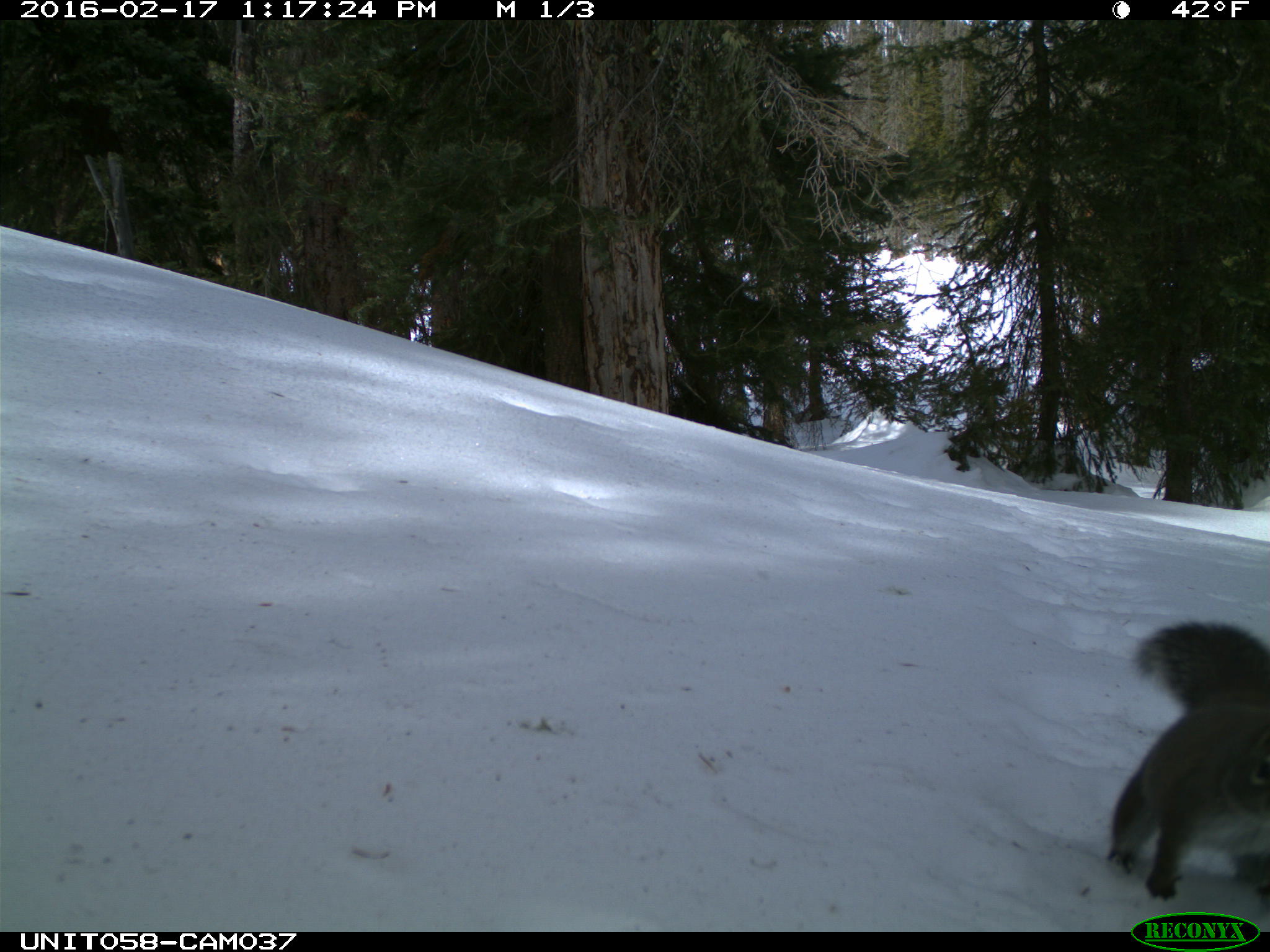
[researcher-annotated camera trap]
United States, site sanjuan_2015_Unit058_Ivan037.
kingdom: Animalia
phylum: Chordata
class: Mammalia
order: Rodentia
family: Sciuridae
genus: Tamiasciurus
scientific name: Tamiasciurus hudsonicus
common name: american red squirrel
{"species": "Tamiasciurus hudsonicus (american red squirrel)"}